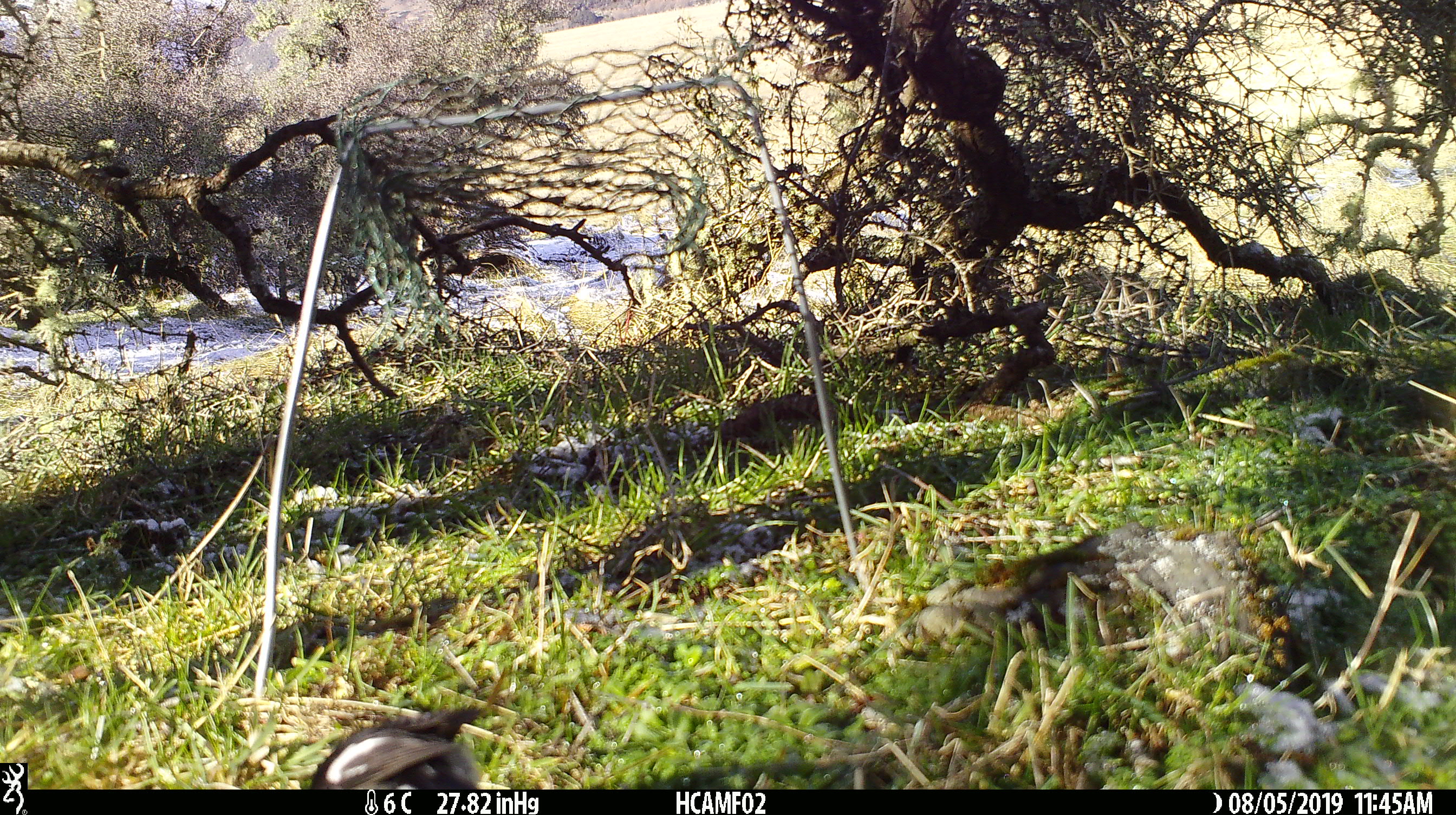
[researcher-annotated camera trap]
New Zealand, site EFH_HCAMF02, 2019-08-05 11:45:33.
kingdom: Animalia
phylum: Chordata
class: Aves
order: Passeriformes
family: Petroicidae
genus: Petroica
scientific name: Petroica macrocephala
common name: tomtit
Tomtit (Petroica macrocephala).